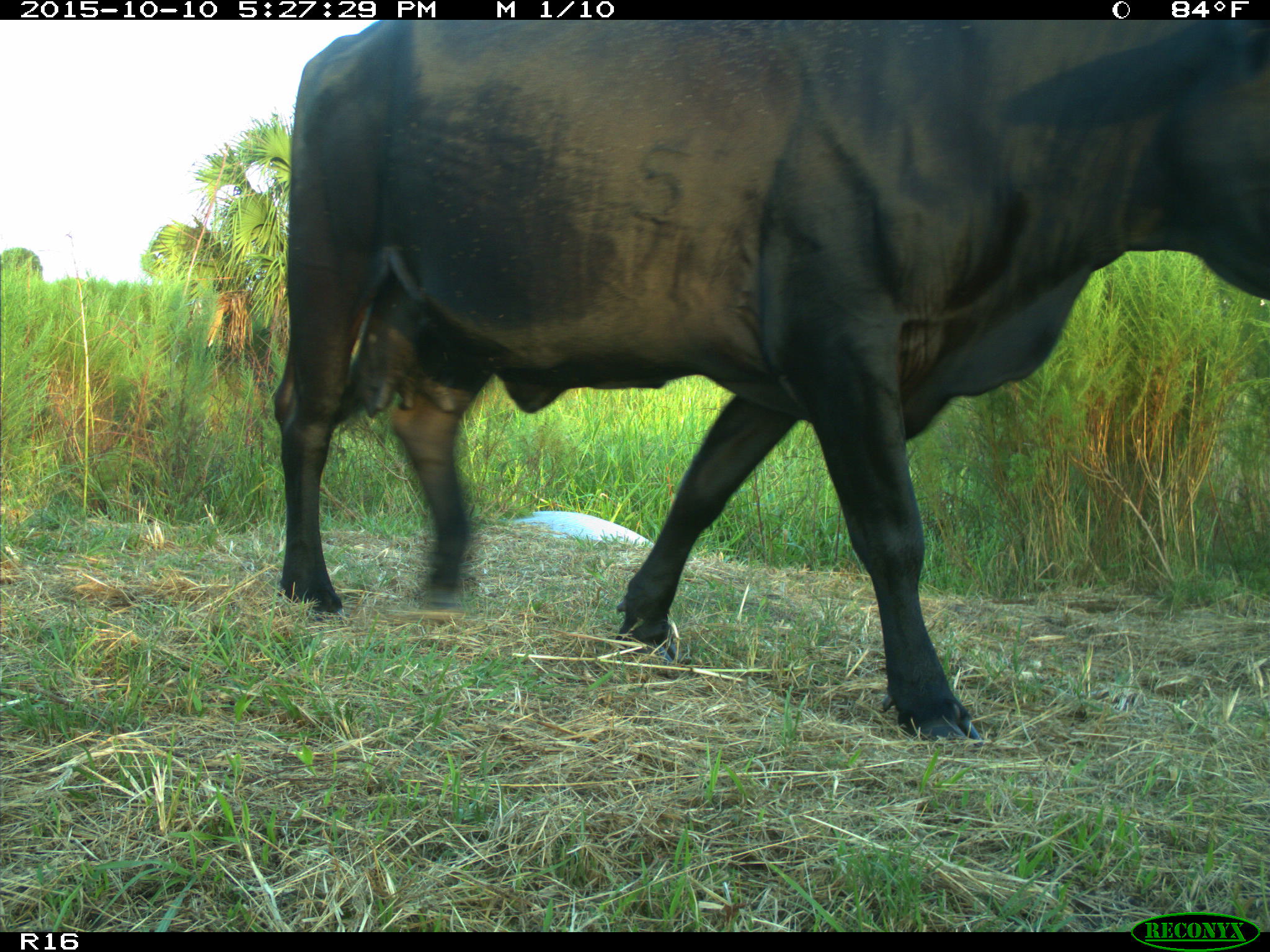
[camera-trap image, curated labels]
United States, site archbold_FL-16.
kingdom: Animalia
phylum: Chordata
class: Mammalia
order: Artiodactyla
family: Bovidae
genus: Bos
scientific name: Bos taurus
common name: domestic cow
Bos taurus (domestic cow).